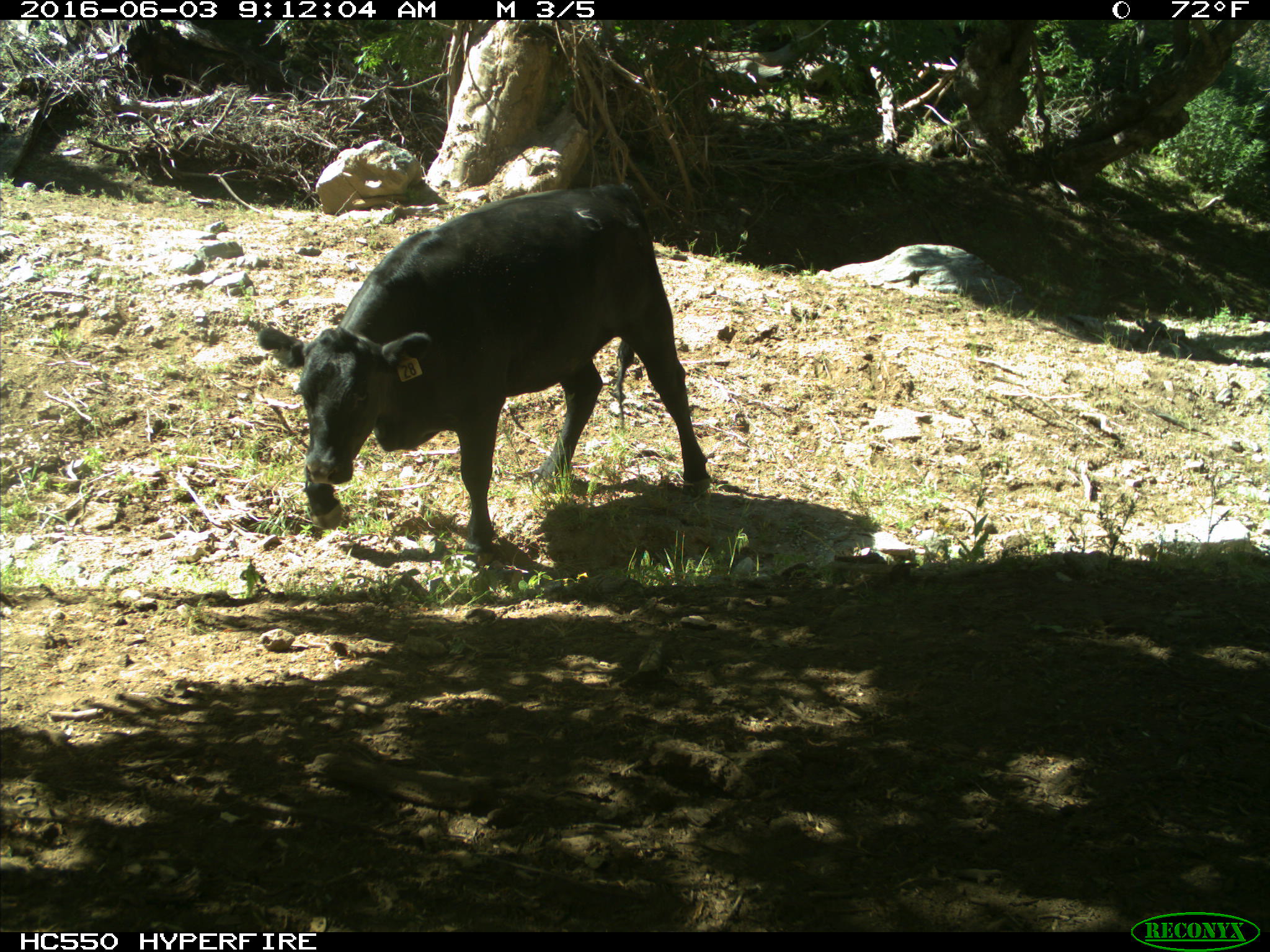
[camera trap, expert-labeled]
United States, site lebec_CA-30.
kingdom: Animalia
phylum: Chordata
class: Mammalia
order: Artiodactyla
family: Bovidae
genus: Bos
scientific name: Bos taurus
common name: domestic cow